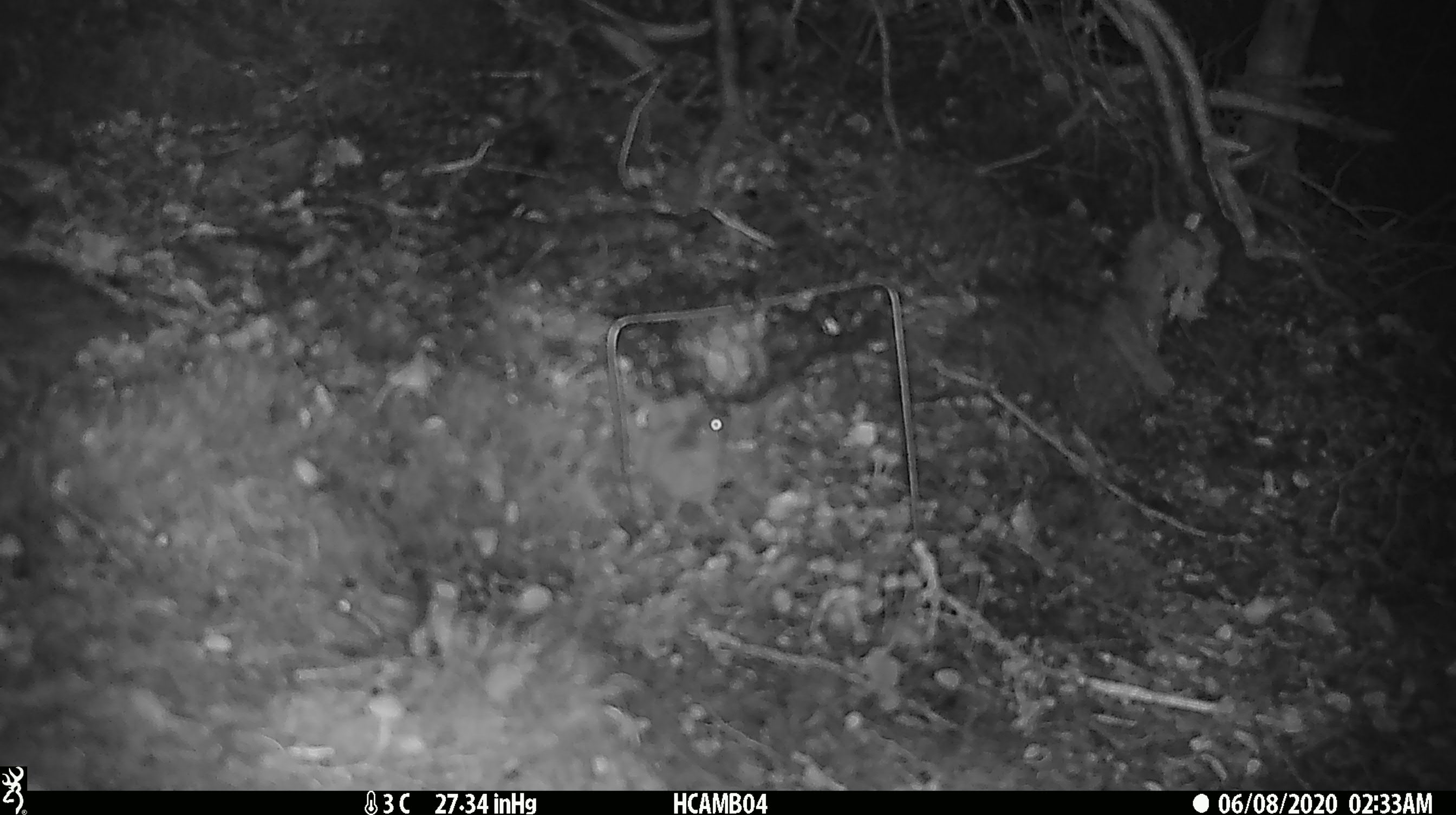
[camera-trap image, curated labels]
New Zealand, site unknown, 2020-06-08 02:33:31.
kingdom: Animalia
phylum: Chordata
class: Mammalia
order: Rodentia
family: Muridae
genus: Mus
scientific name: Mus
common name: mouse